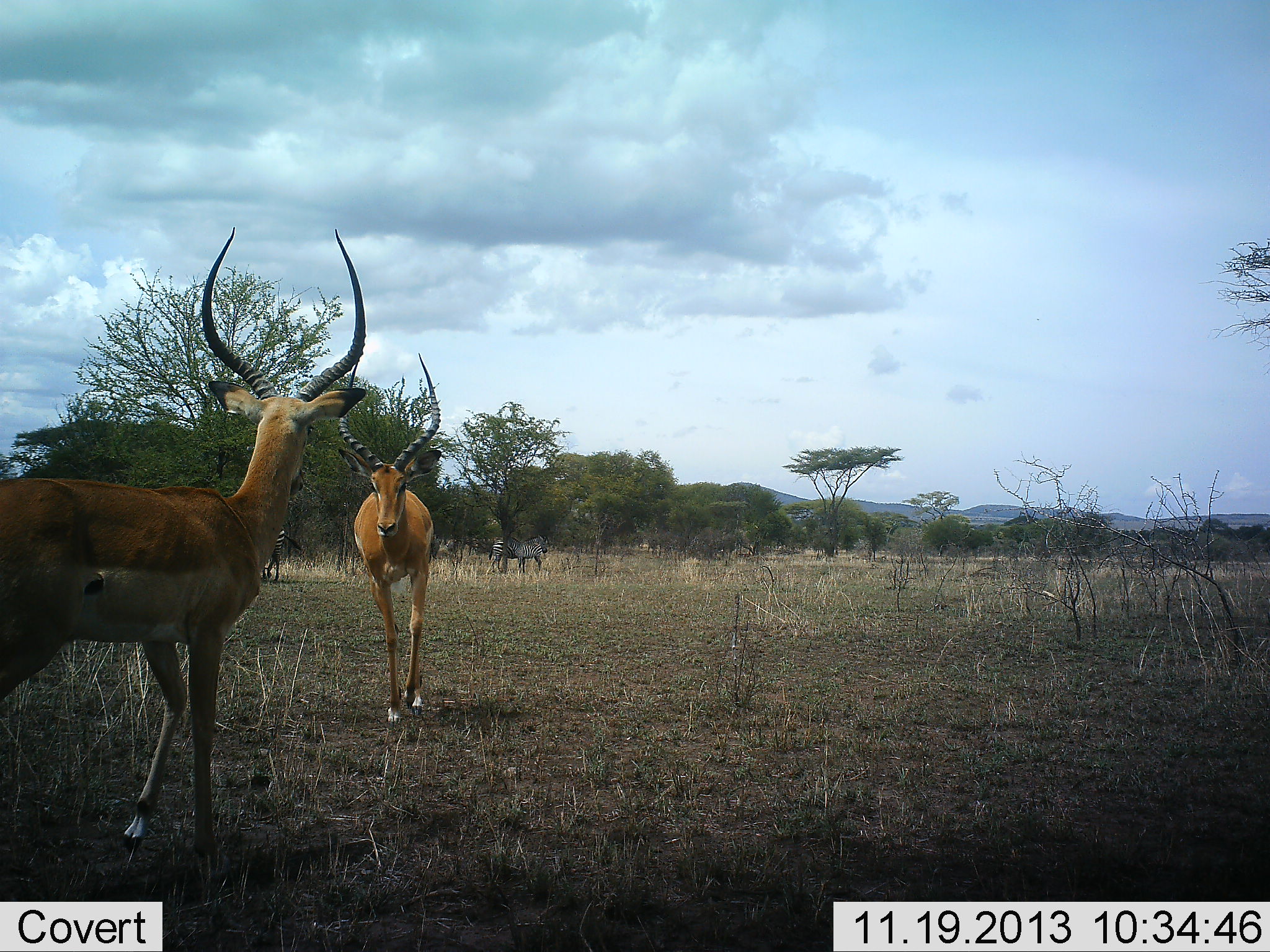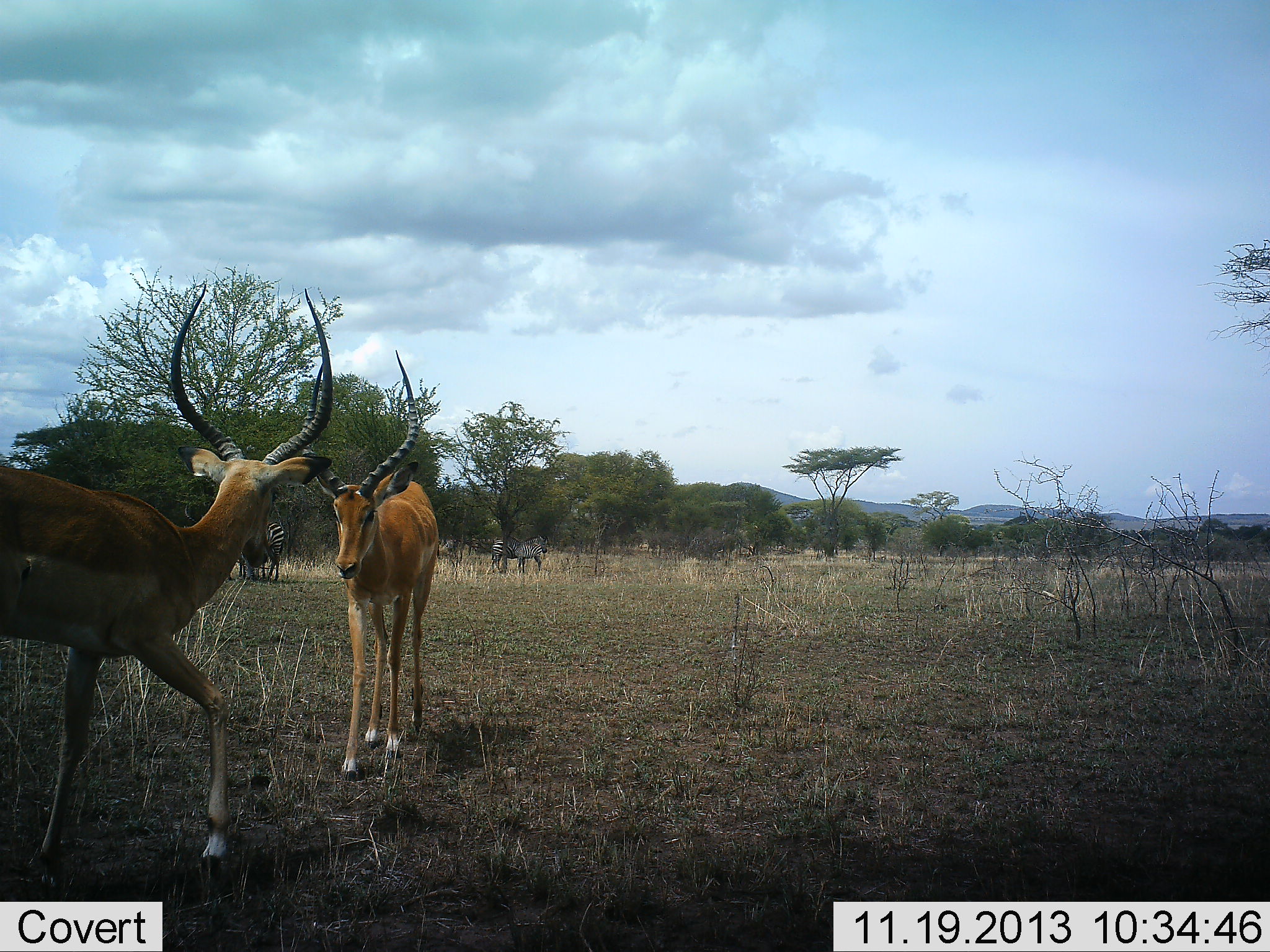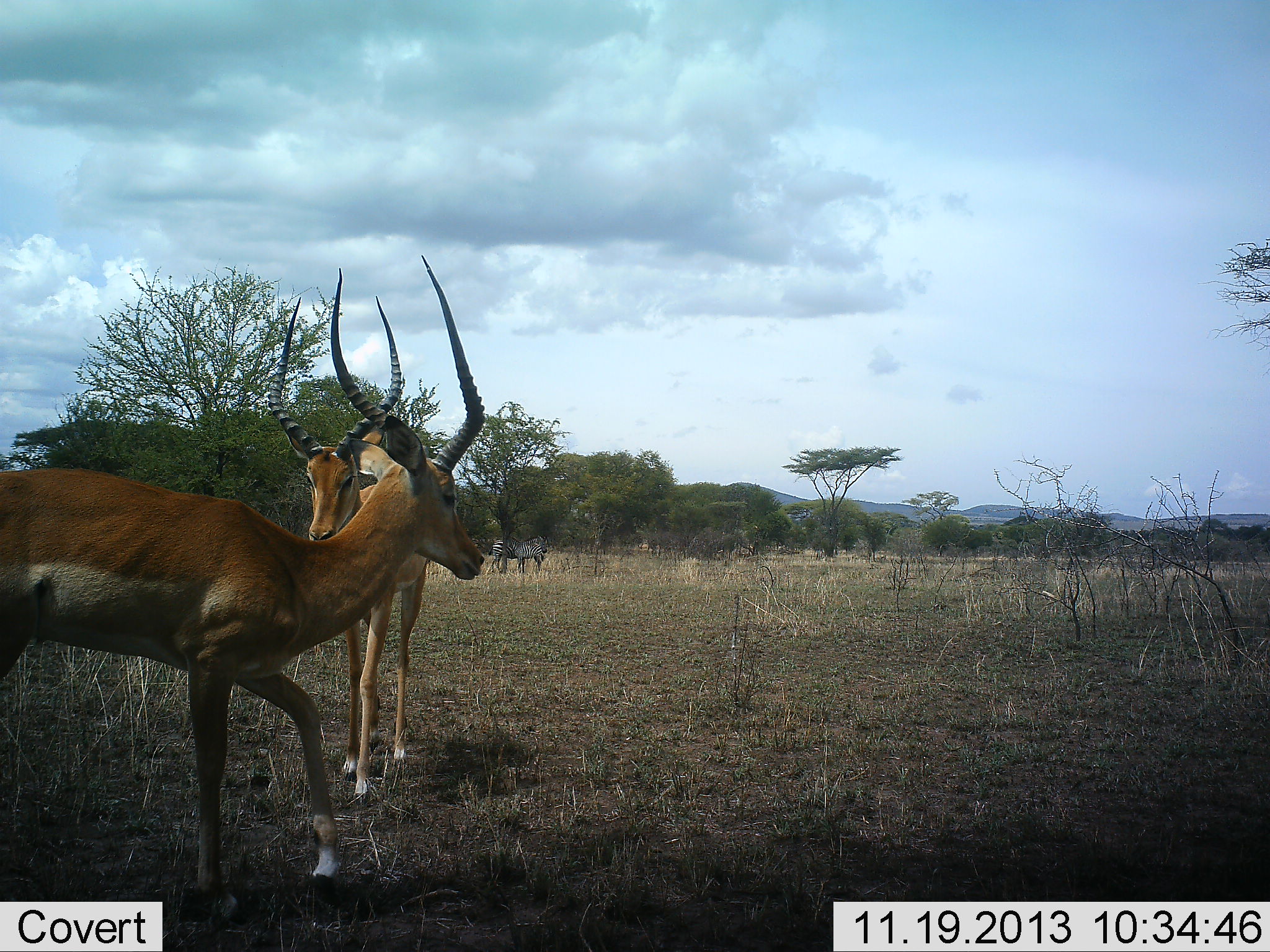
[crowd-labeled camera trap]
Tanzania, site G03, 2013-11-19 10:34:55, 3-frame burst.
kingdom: Animalia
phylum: Chordata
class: Mammalia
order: Artiodactyla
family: Bovidae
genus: Aepyceros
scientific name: Aepyceros melampus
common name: impala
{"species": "impala (Aepyceros melampus)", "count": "2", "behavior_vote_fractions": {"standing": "27%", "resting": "0%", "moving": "33%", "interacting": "67%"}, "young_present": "0%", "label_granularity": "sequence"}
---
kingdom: Animalia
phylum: Chordata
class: Mammalia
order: Perissodactyla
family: Equidae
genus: Equus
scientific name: Equus quagga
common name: plains zebra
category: zebra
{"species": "zebra (plains zebra) (Equus quagga)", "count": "3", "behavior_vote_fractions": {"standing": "90%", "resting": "20%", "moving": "0%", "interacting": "0%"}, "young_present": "0%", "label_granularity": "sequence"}